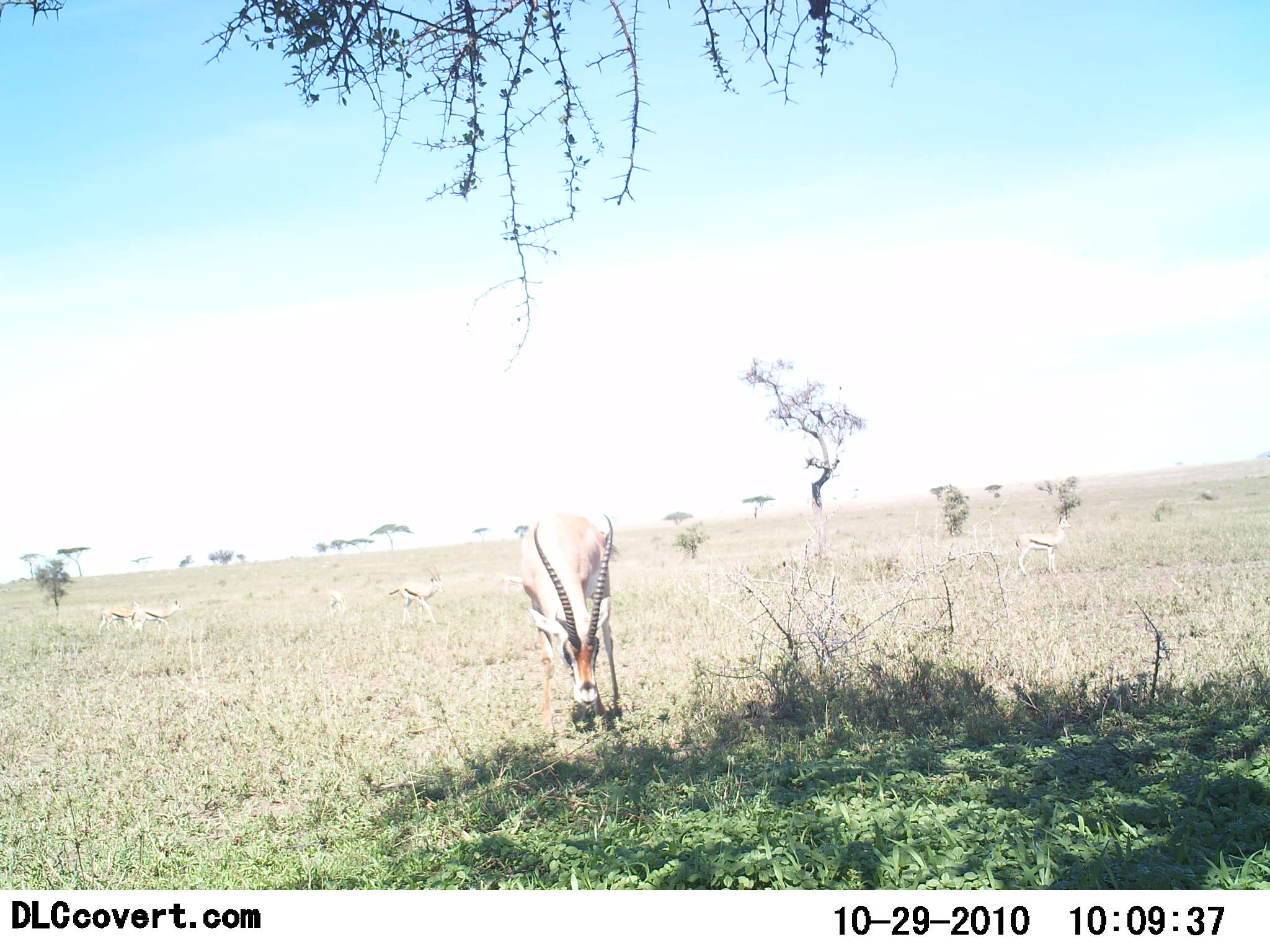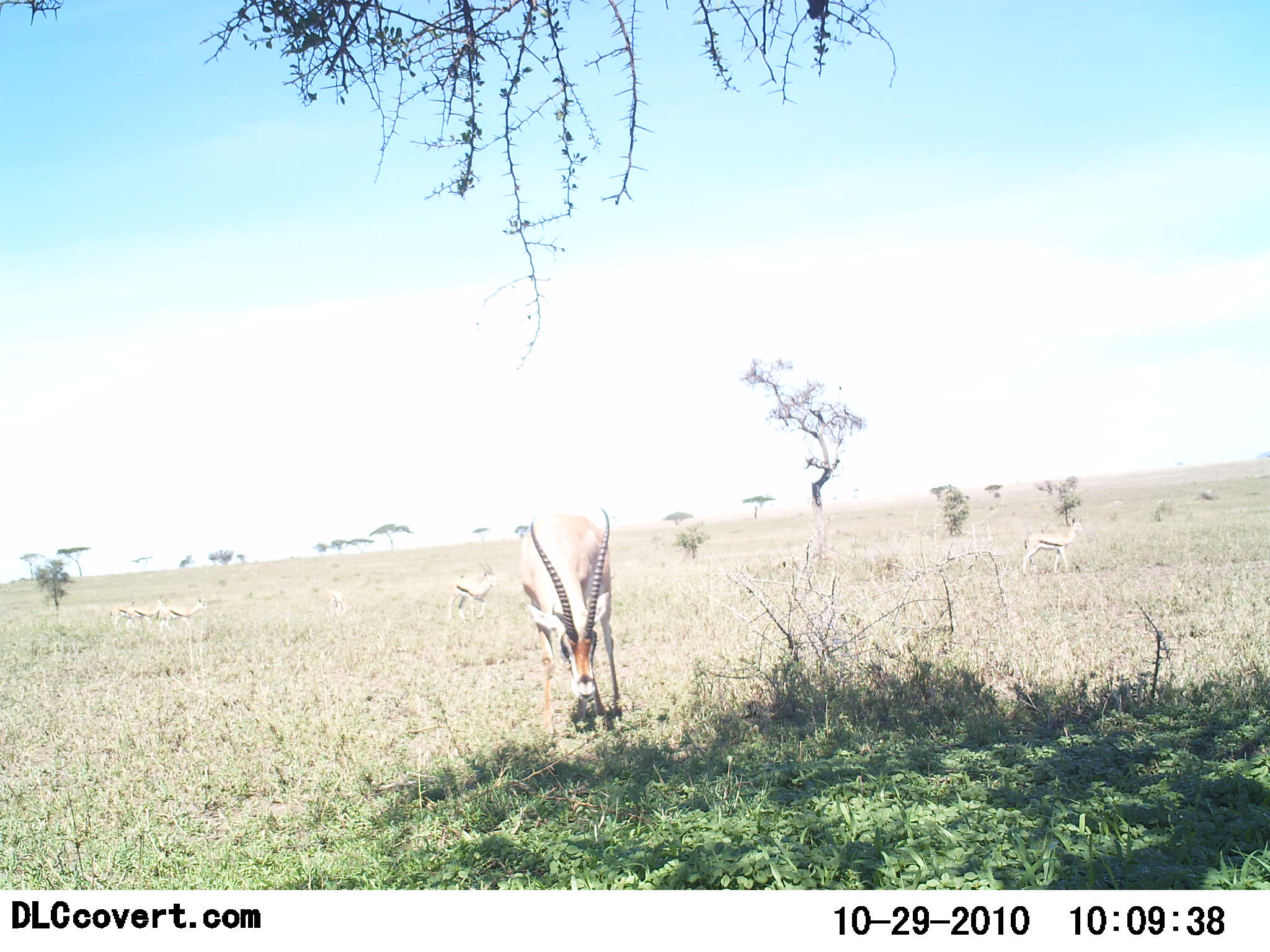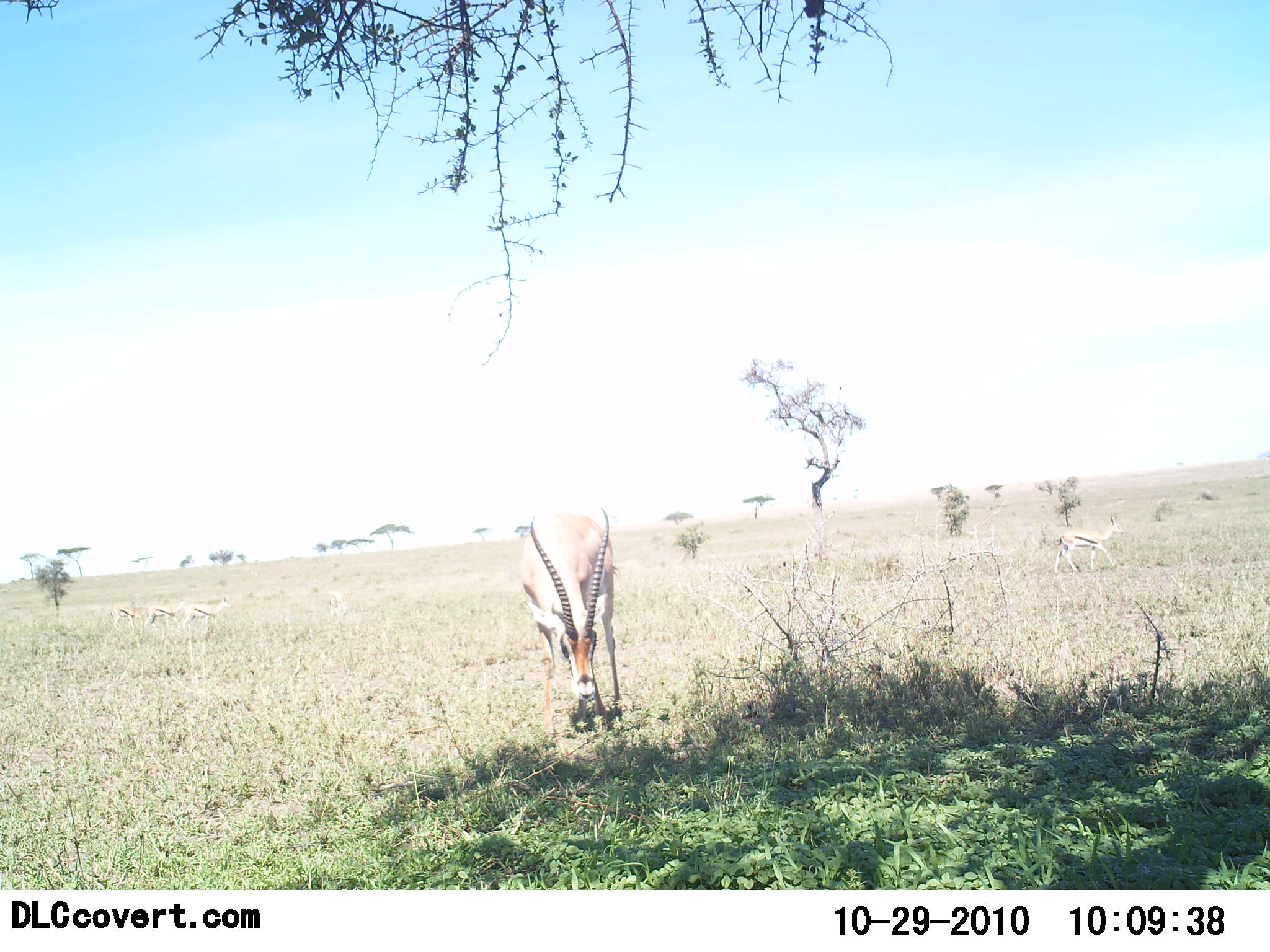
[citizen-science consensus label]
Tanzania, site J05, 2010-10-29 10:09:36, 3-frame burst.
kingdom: Animalia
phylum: Chordata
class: Mammalia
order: Artiodactyla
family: Bovidae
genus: Eudorcas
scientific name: Eudorcas thomsonii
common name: thomson's gazelle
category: gazellethomsons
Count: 4.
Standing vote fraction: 40%.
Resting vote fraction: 0%.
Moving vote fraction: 40%.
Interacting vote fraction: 0%.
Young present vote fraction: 10%.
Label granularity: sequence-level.